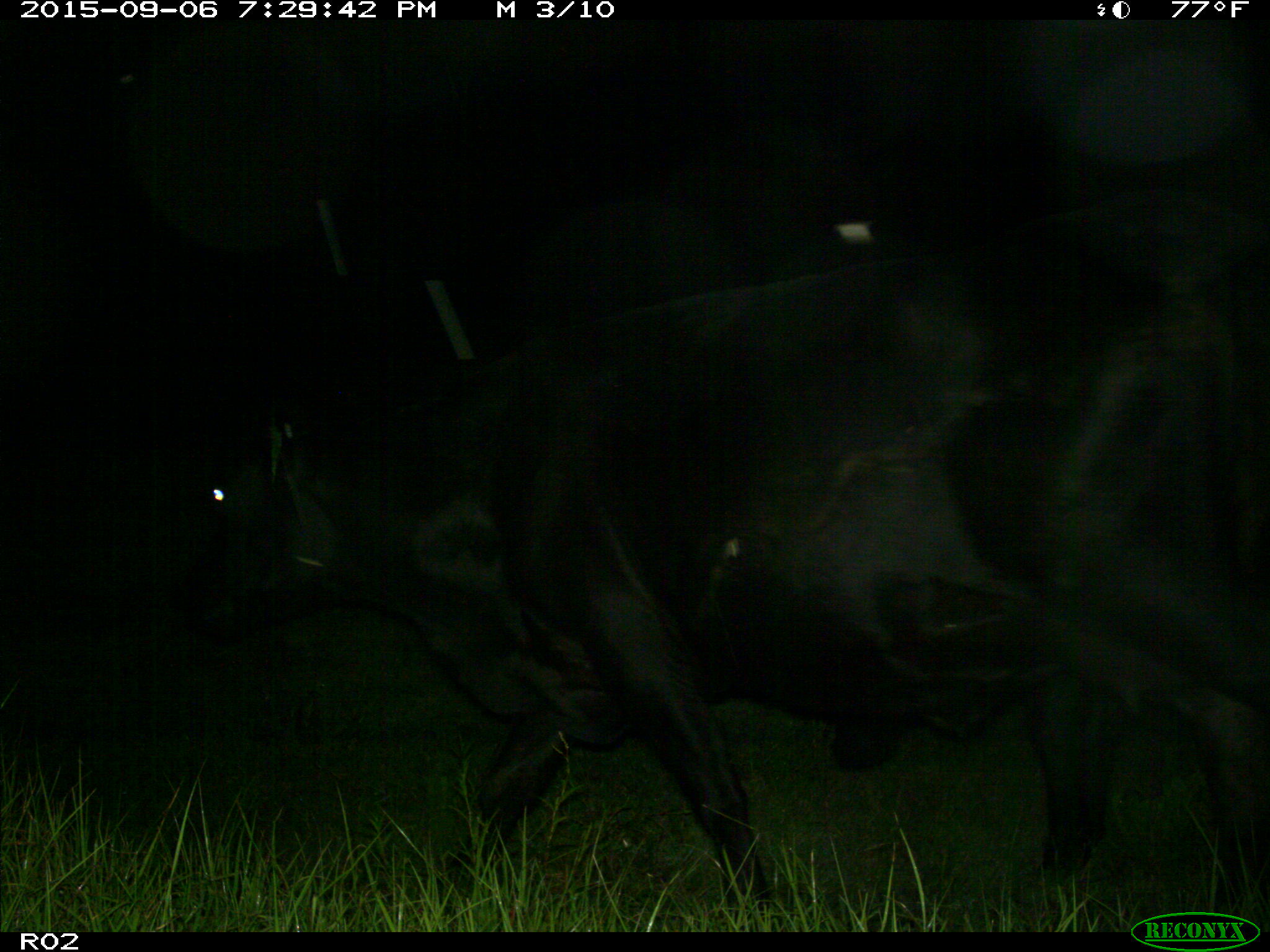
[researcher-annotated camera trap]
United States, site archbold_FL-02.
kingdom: Animalia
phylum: Chordata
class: Mammalia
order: Artiodactyla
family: Bovidae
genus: Bos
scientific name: Bos taurus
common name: domestic cow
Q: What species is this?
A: Bos taurus (domestic cow).